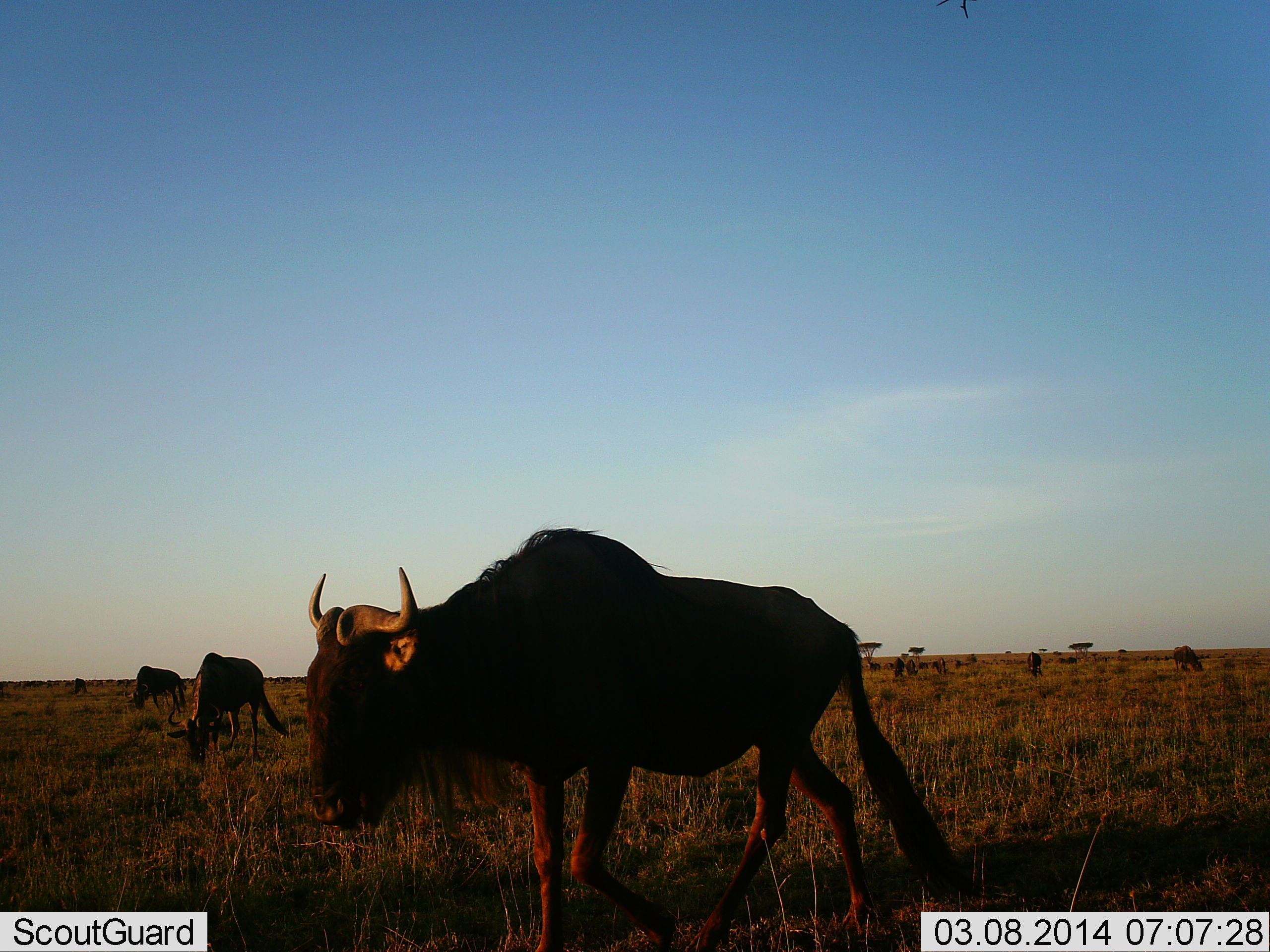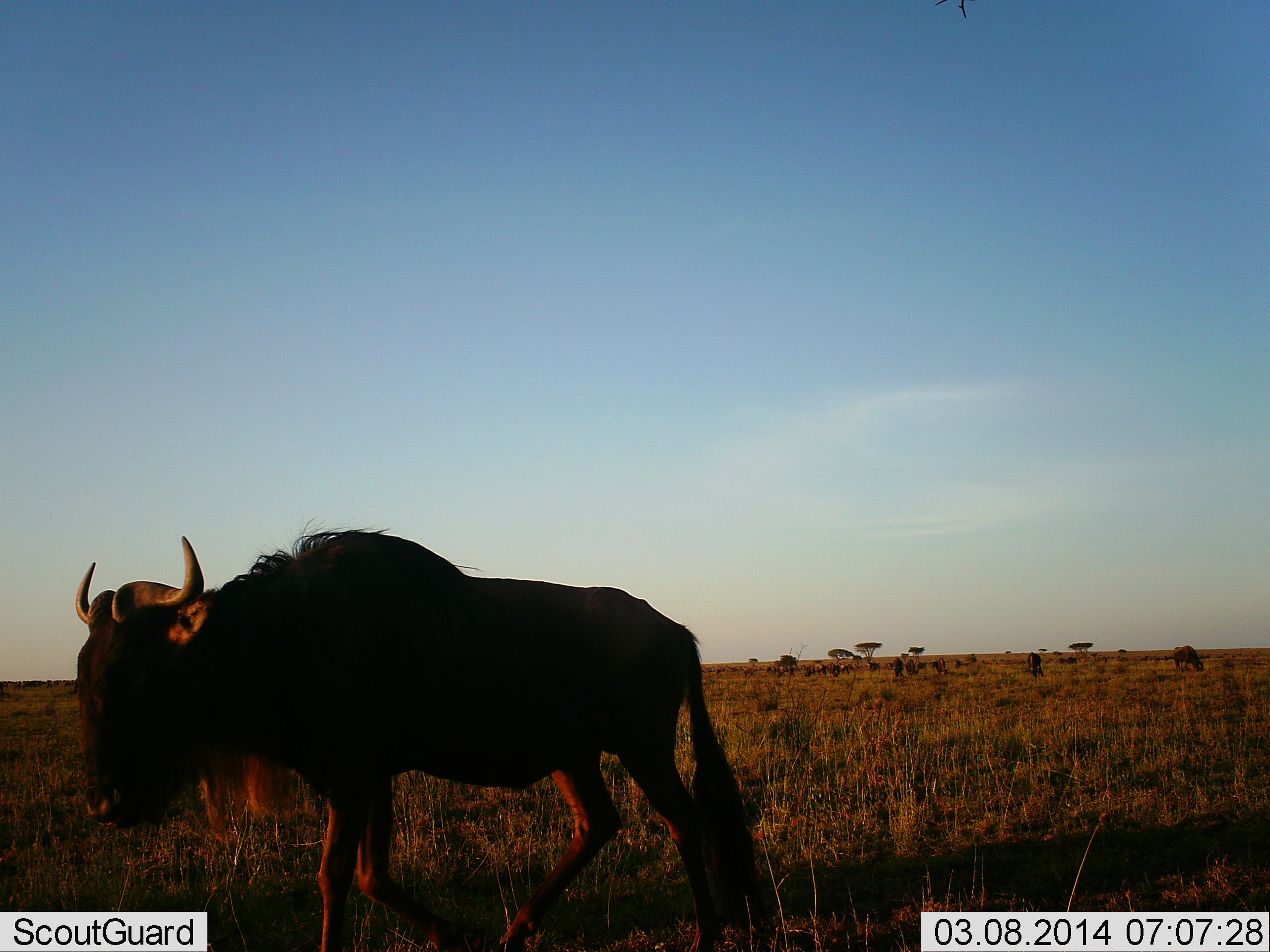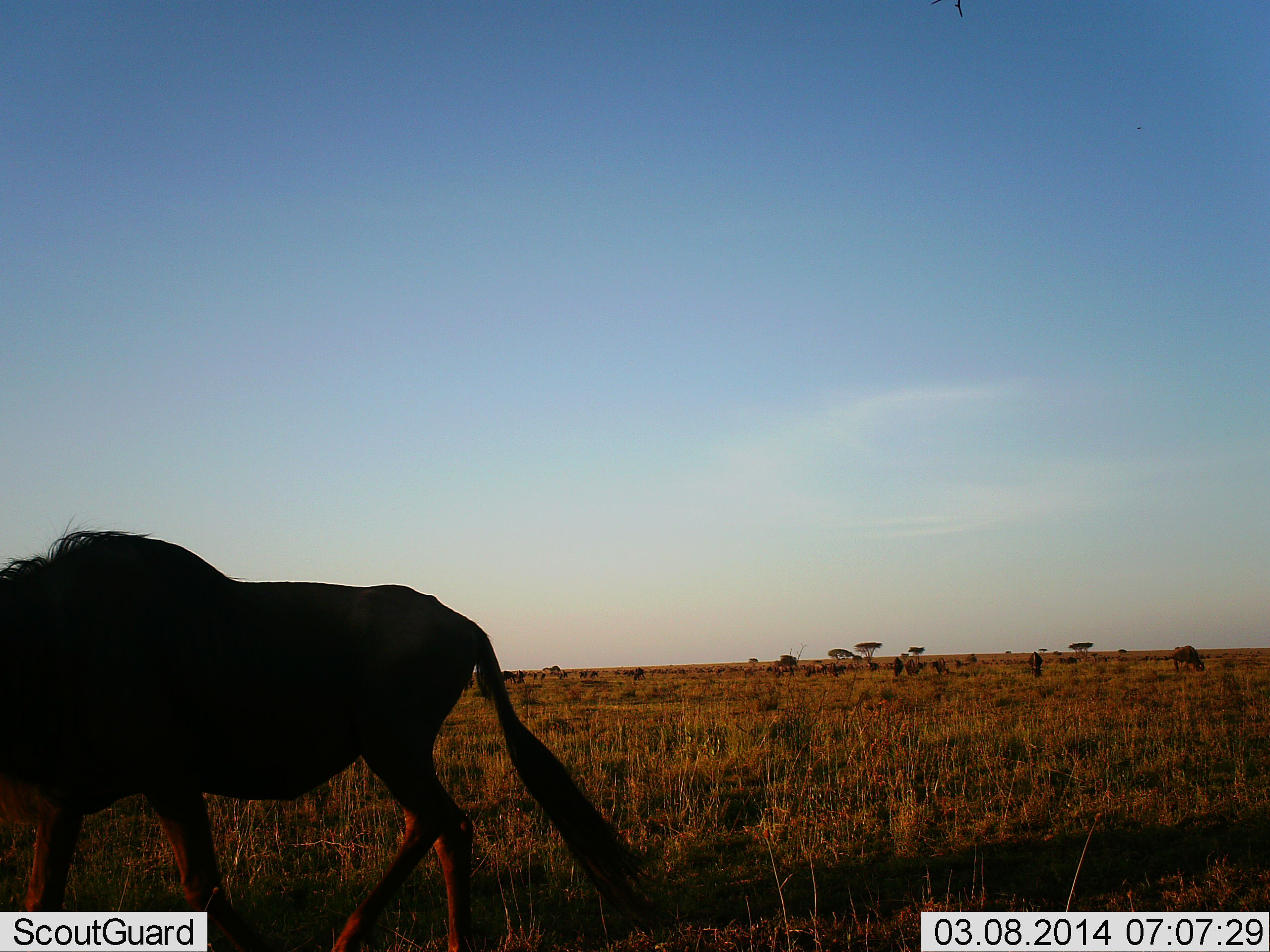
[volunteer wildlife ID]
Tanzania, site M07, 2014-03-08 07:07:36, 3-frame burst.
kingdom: Animalia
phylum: Chordata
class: Mammalia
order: Artiodactyla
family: Bovidae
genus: Connochaetes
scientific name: Connochaetes taurinus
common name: blue wildebeest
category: wildebeest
Wildebeest (blue wildebeest) (Connochaetes taurinus), count 4. Behavior (volunteer vote fractions): standing 50%, resting 0%, moving 80%, interacting 0%. Young present (vote fraction): 0%. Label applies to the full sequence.